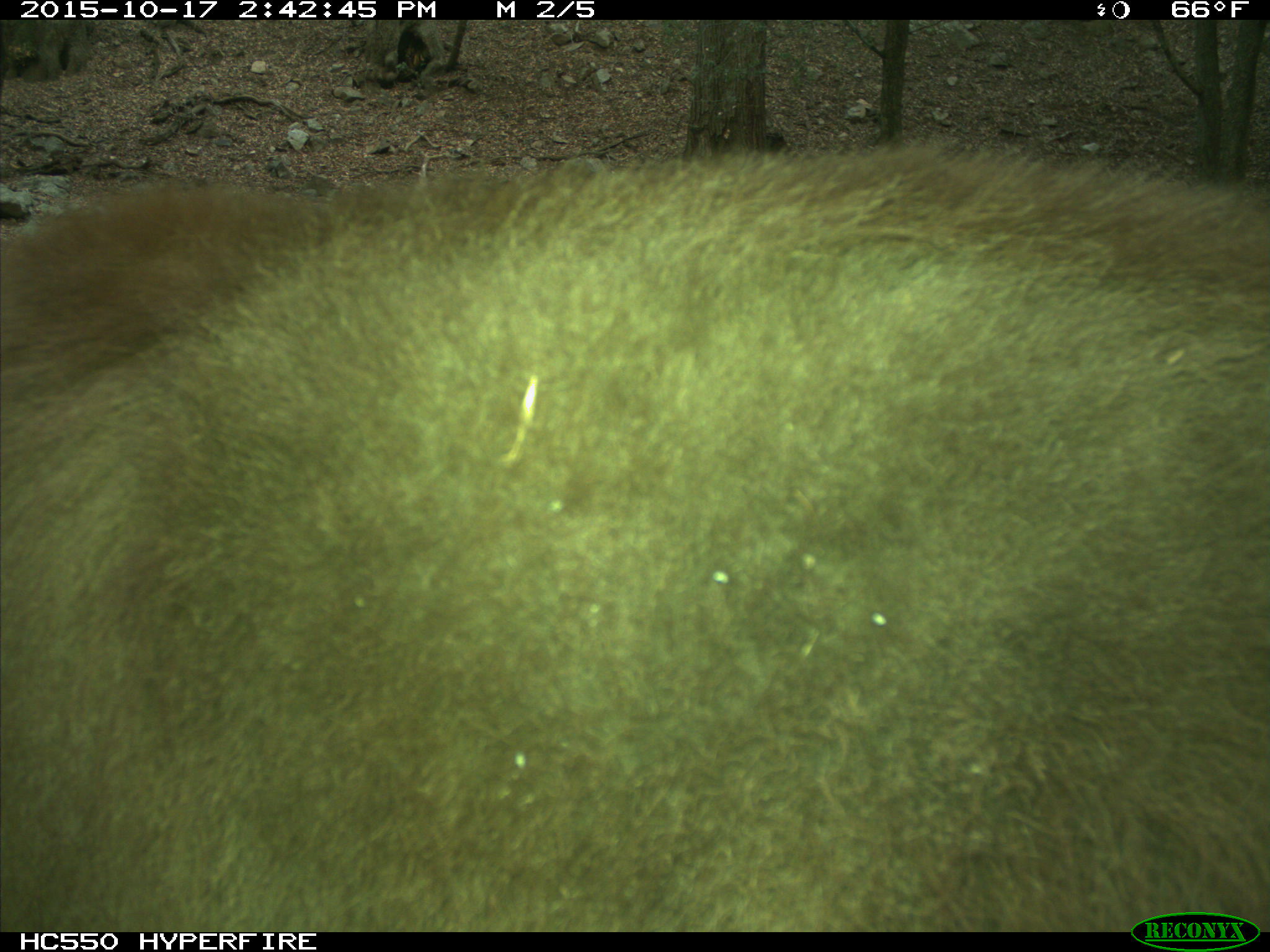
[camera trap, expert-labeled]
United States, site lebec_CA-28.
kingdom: Animalia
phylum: Chordata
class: Mammalia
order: Carnivora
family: Ursidae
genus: Ursus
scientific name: Ursus americanus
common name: american black bear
Ursus americanus (american black bear).